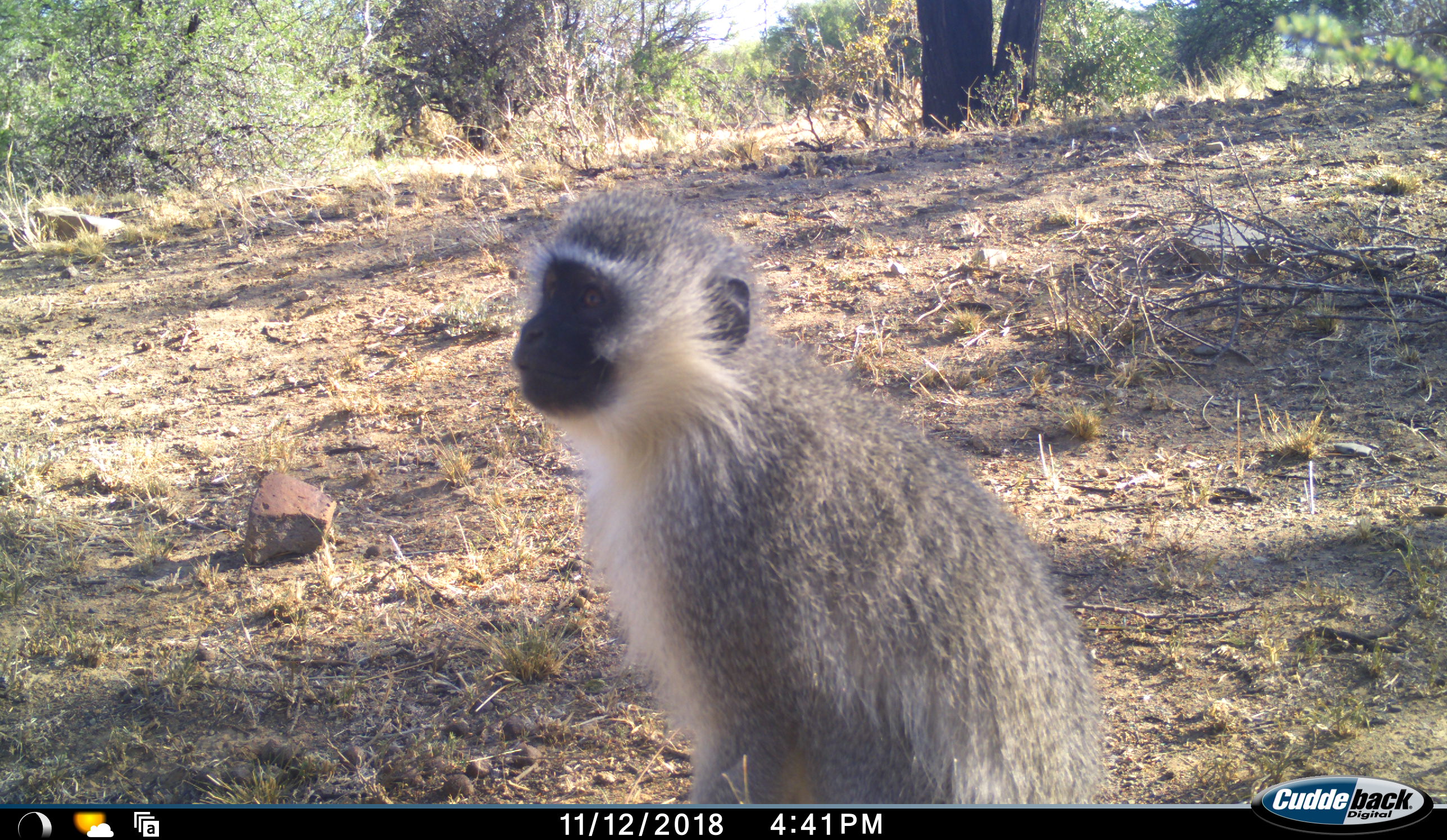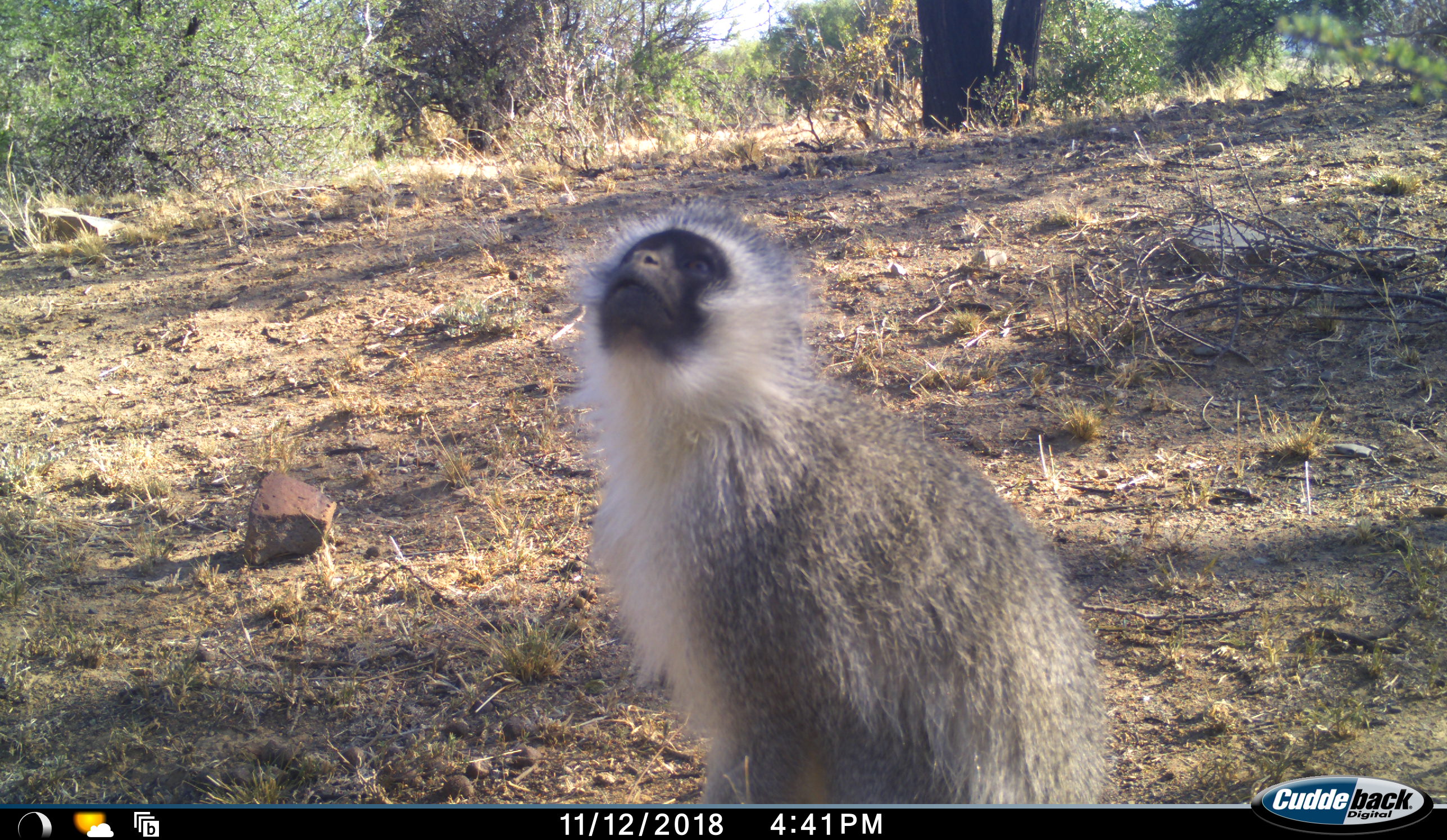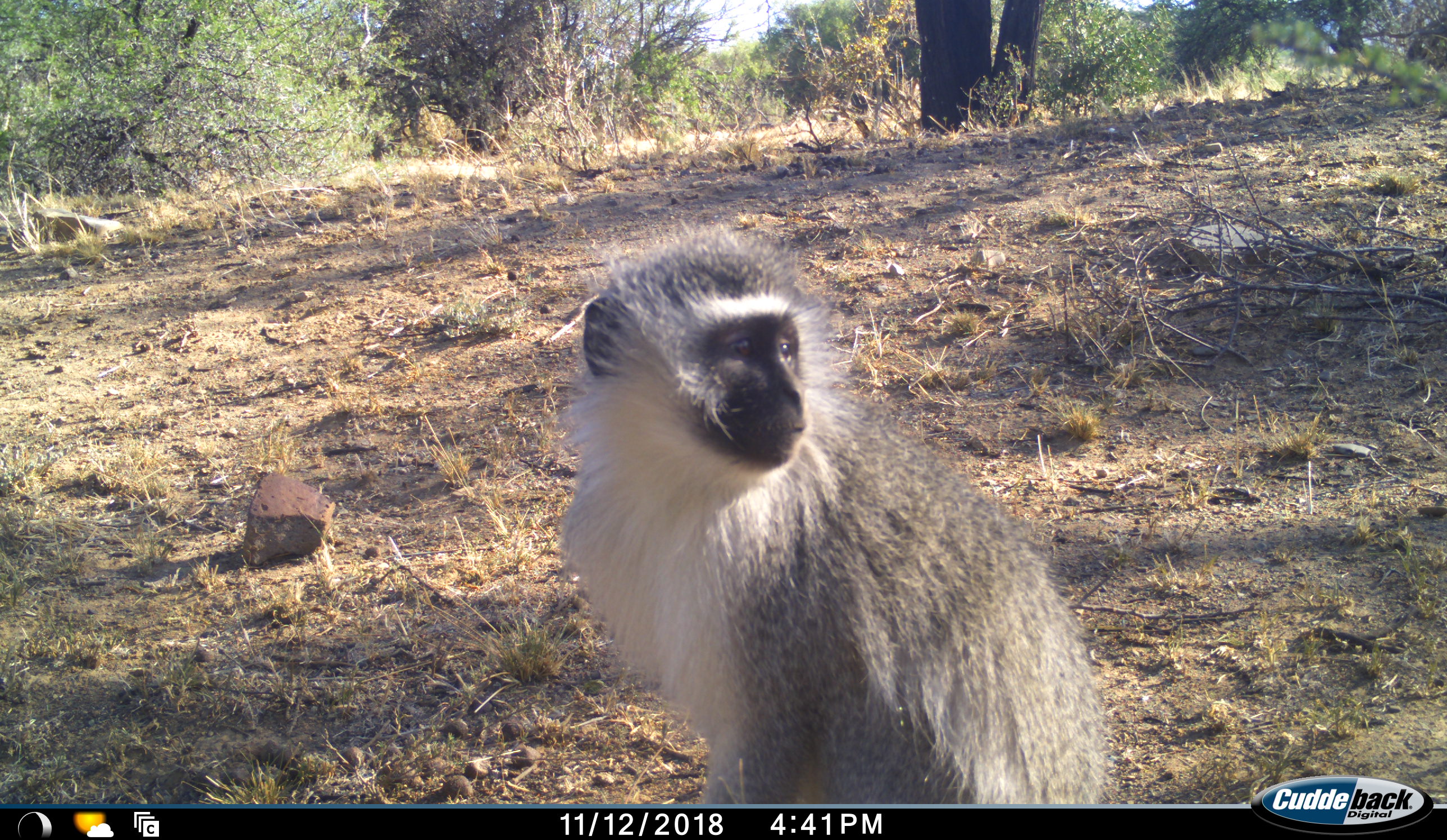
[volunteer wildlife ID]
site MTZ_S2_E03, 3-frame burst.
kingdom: Animalia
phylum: Chordata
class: Mammalia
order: Primates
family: Cercopithecidae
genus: Chlorocebus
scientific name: Chlorocebus pygerythrus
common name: vervet monkey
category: monkeyvervet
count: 1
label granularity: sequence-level